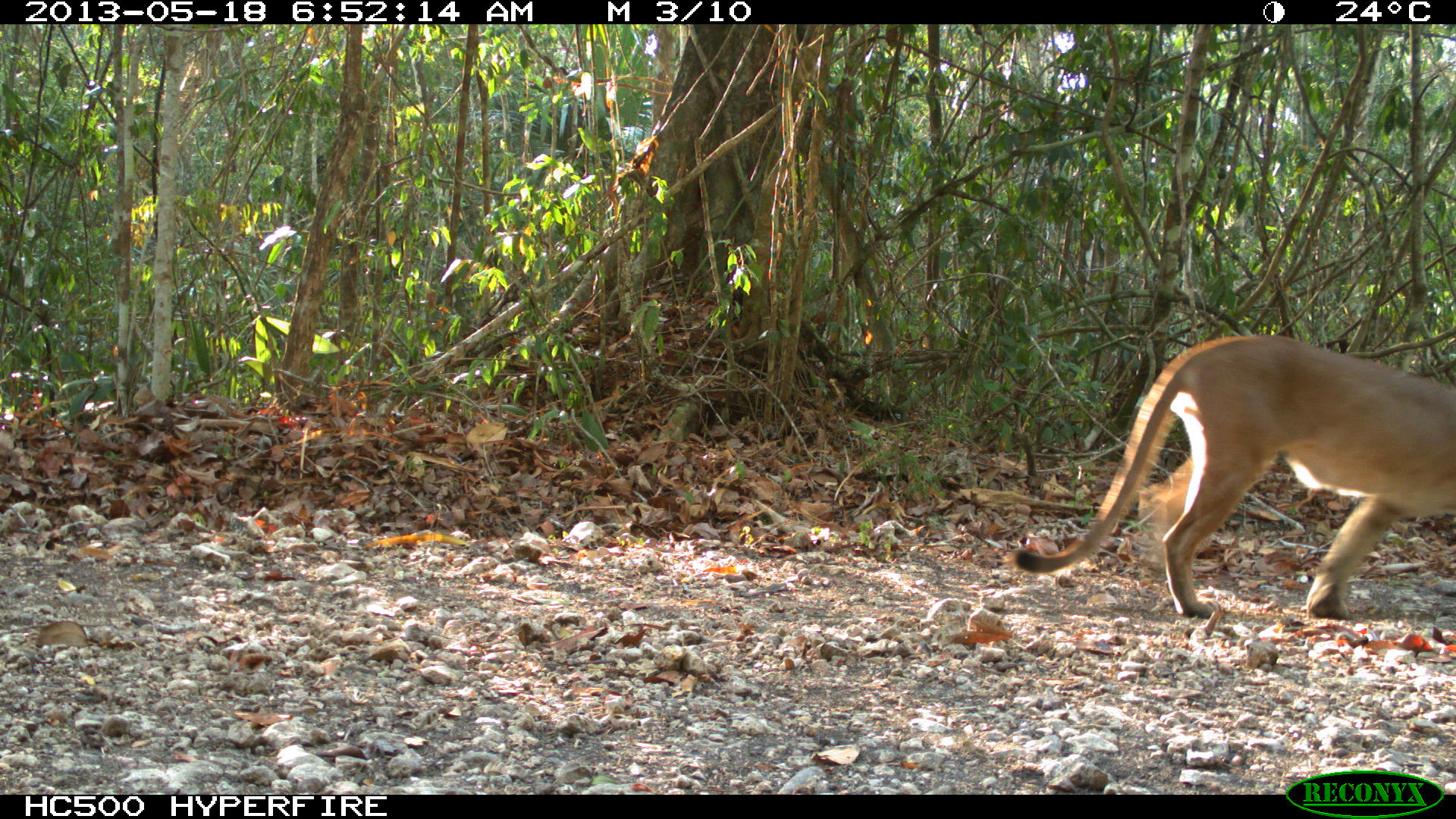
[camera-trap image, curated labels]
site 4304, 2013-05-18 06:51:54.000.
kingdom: Animalia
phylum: Chordata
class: Mammalia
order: Carnivora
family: Felidae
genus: Puma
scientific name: Puma concolor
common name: mountain lion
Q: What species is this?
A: Puma concolor (mountain lion).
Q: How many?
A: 1.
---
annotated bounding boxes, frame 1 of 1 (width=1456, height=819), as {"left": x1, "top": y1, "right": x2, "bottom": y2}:
puma concolor: {"left": 1005, "top": 333, "right": 1456, "bottom": 618}